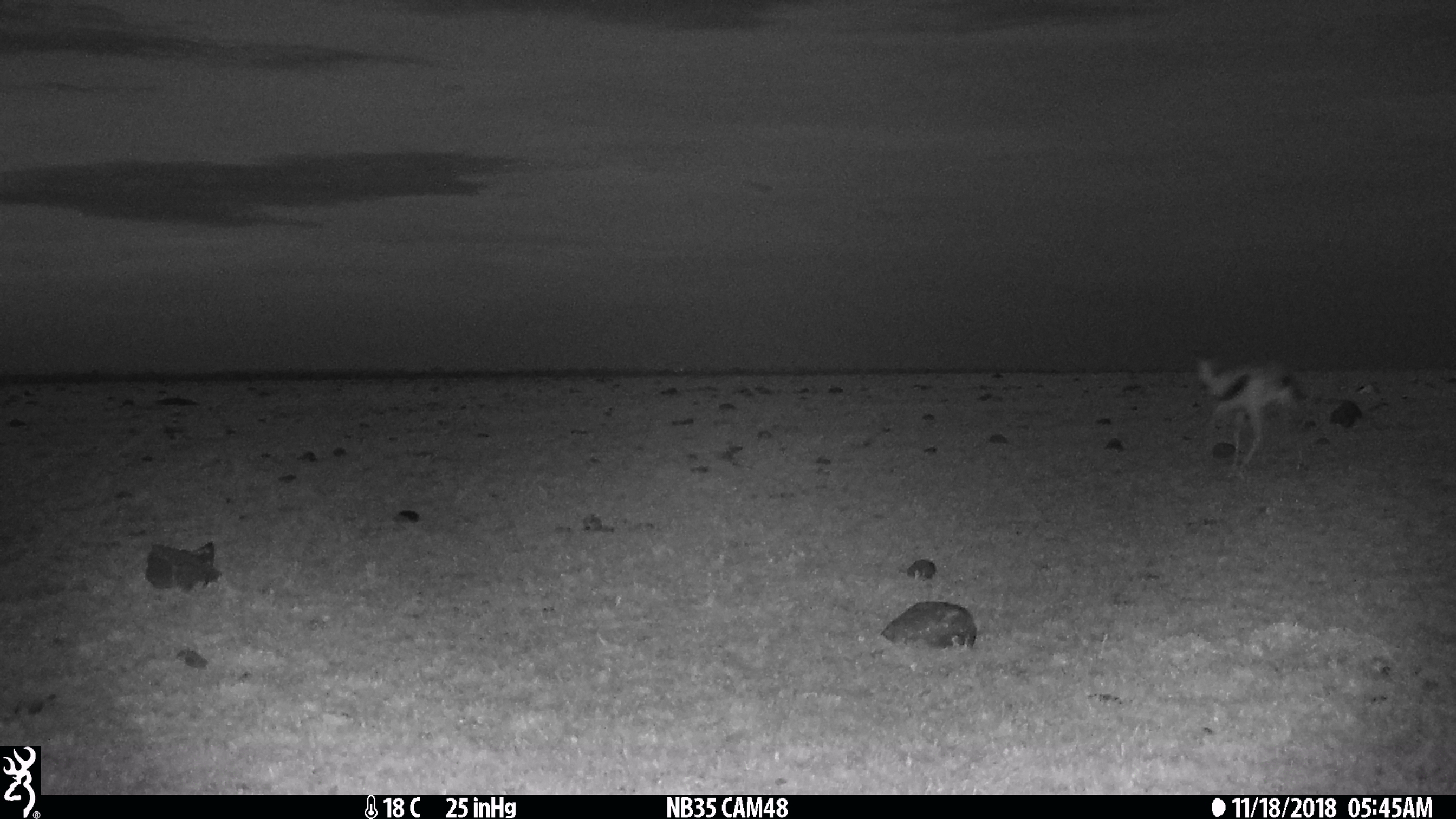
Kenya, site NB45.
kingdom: Animalia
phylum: Chordata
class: Mammalia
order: Artiodactyla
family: Bovidae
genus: Eudorcas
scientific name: Eudorcas thomsonii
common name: thomon's gazelle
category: gazelle thomsons